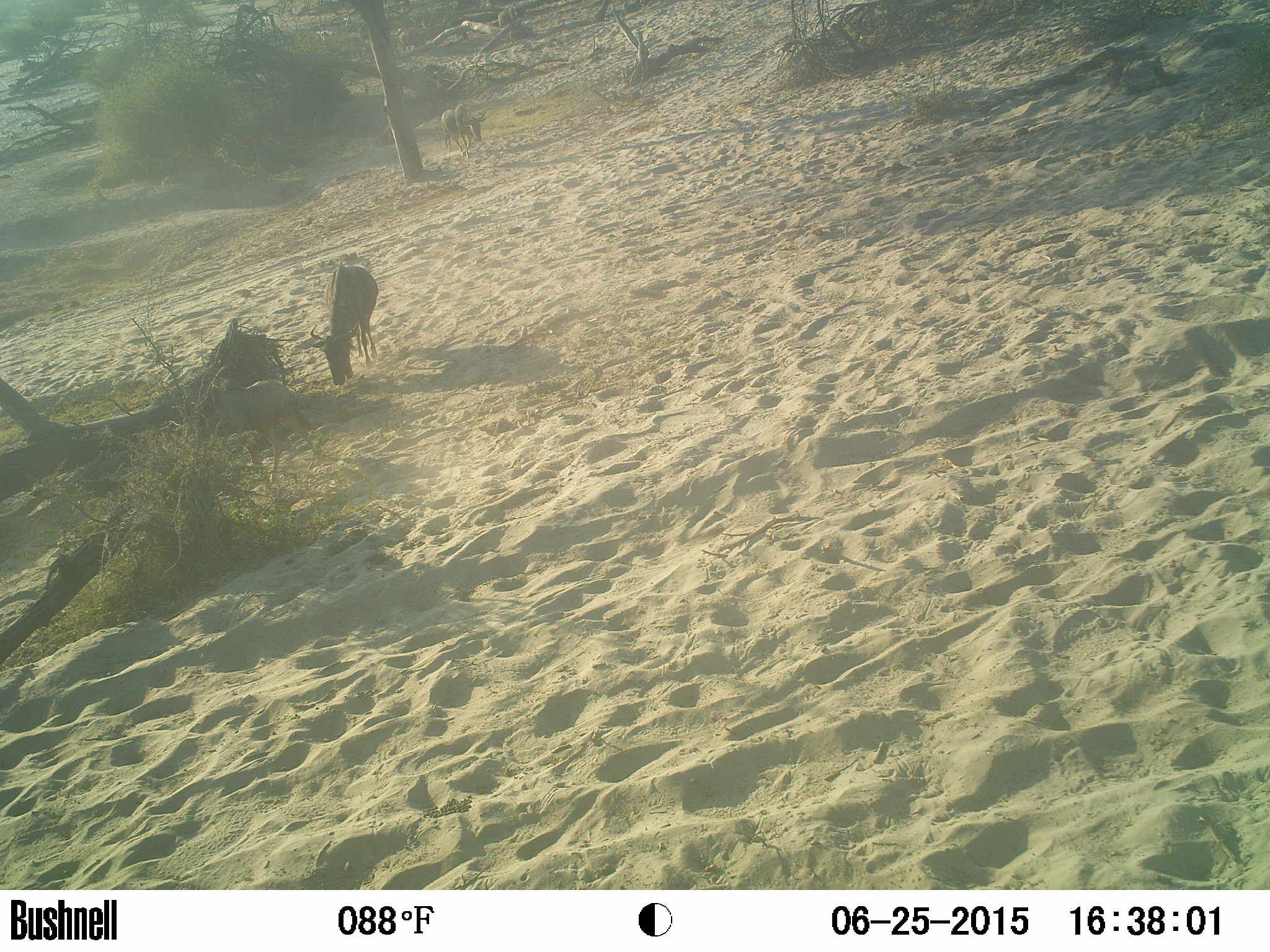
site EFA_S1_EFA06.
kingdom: Animalia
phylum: Chordata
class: Mammalia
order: Artiodactyla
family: Bovidae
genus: Bos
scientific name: Bos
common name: cattle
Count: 3.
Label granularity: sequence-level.